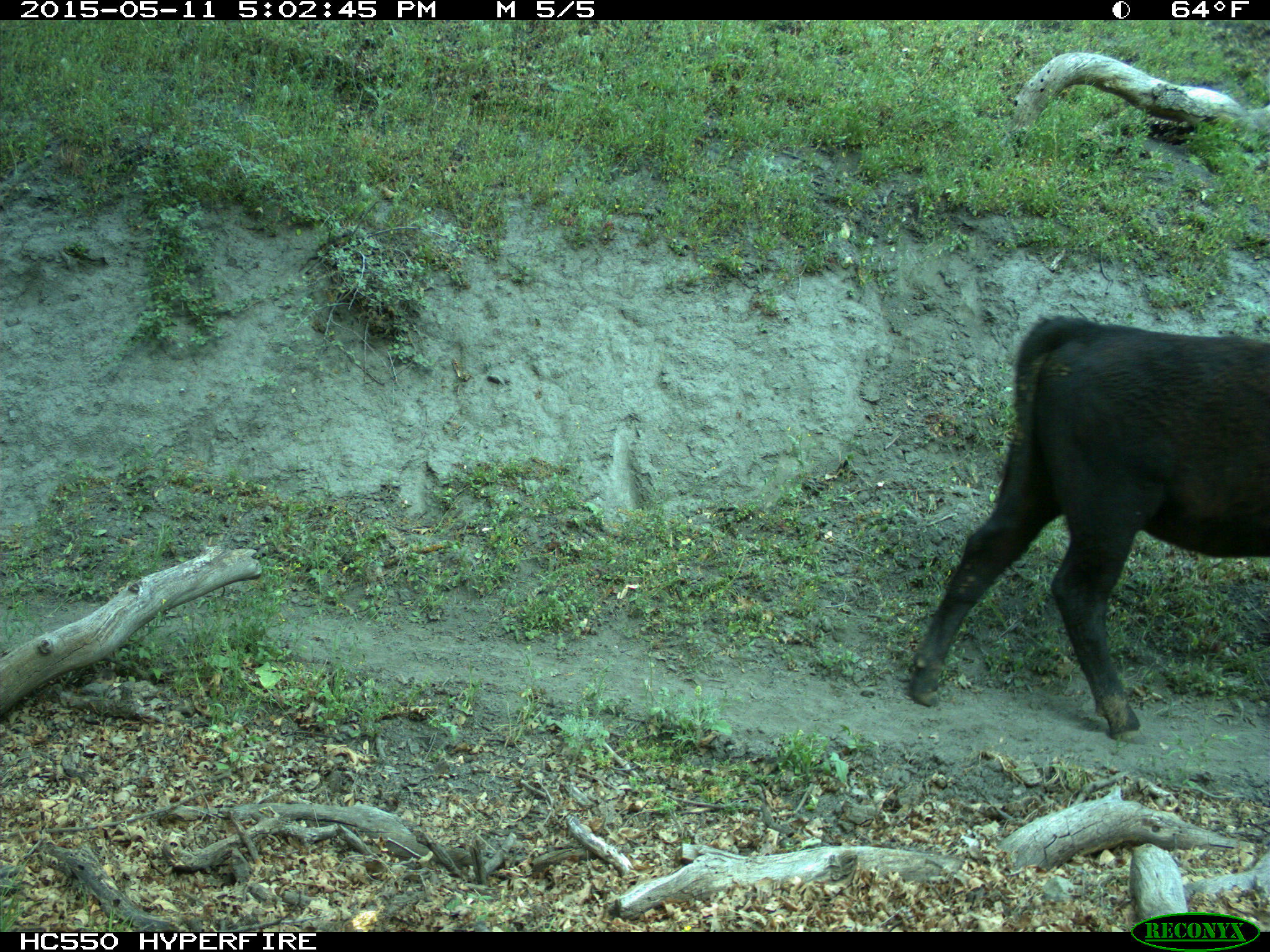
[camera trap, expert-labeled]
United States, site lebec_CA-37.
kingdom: Animalia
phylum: Chordata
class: Mammalia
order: Artiodactyla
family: Bovidae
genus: Bos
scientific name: Bos taurus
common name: domestic cow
Bos taurus (domestic cow).